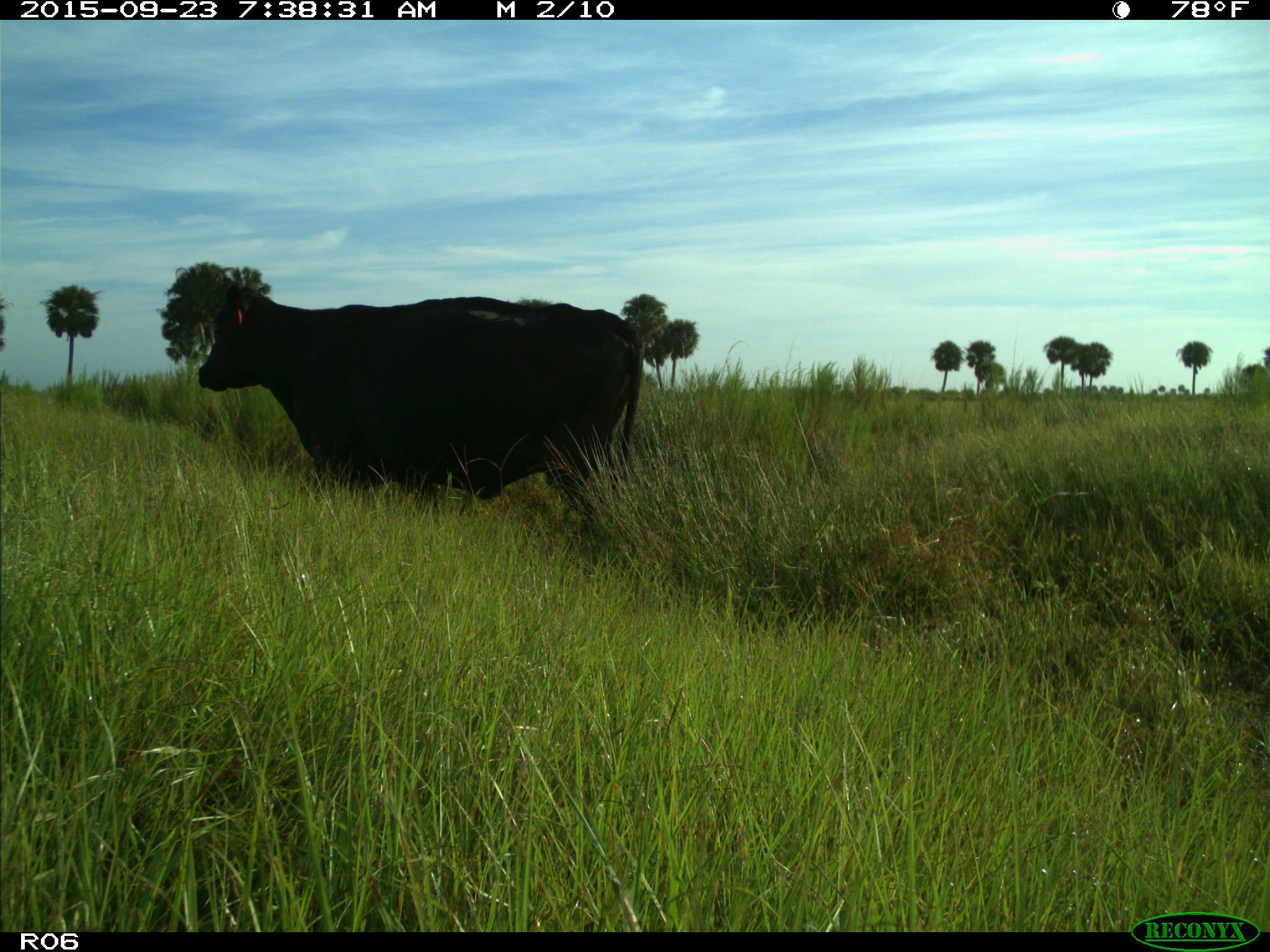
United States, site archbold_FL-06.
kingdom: Animalia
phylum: Chordata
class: Mammalia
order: Artiodactyla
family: Bovidae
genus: Bos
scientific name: Bos taurus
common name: domestic cow